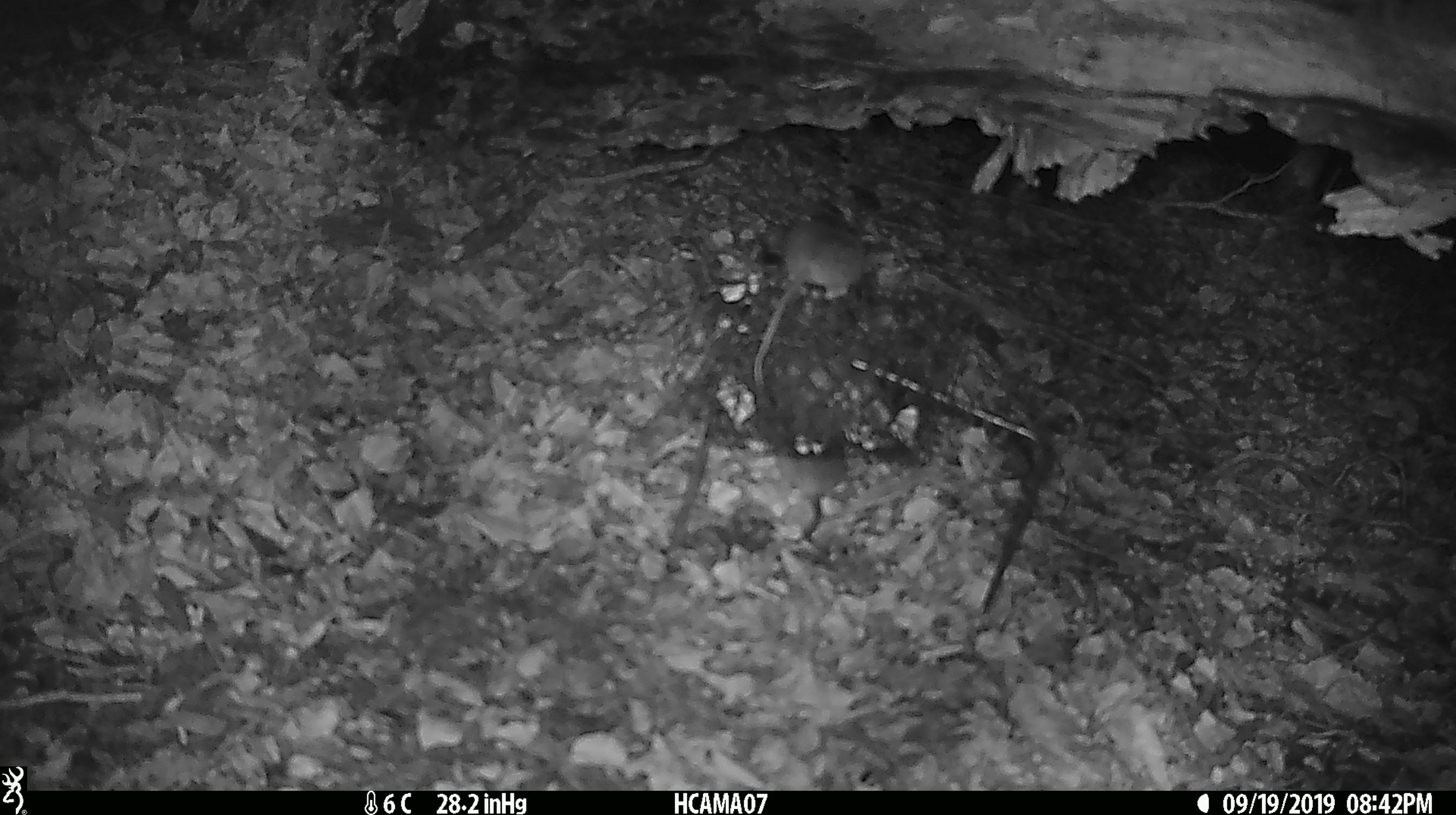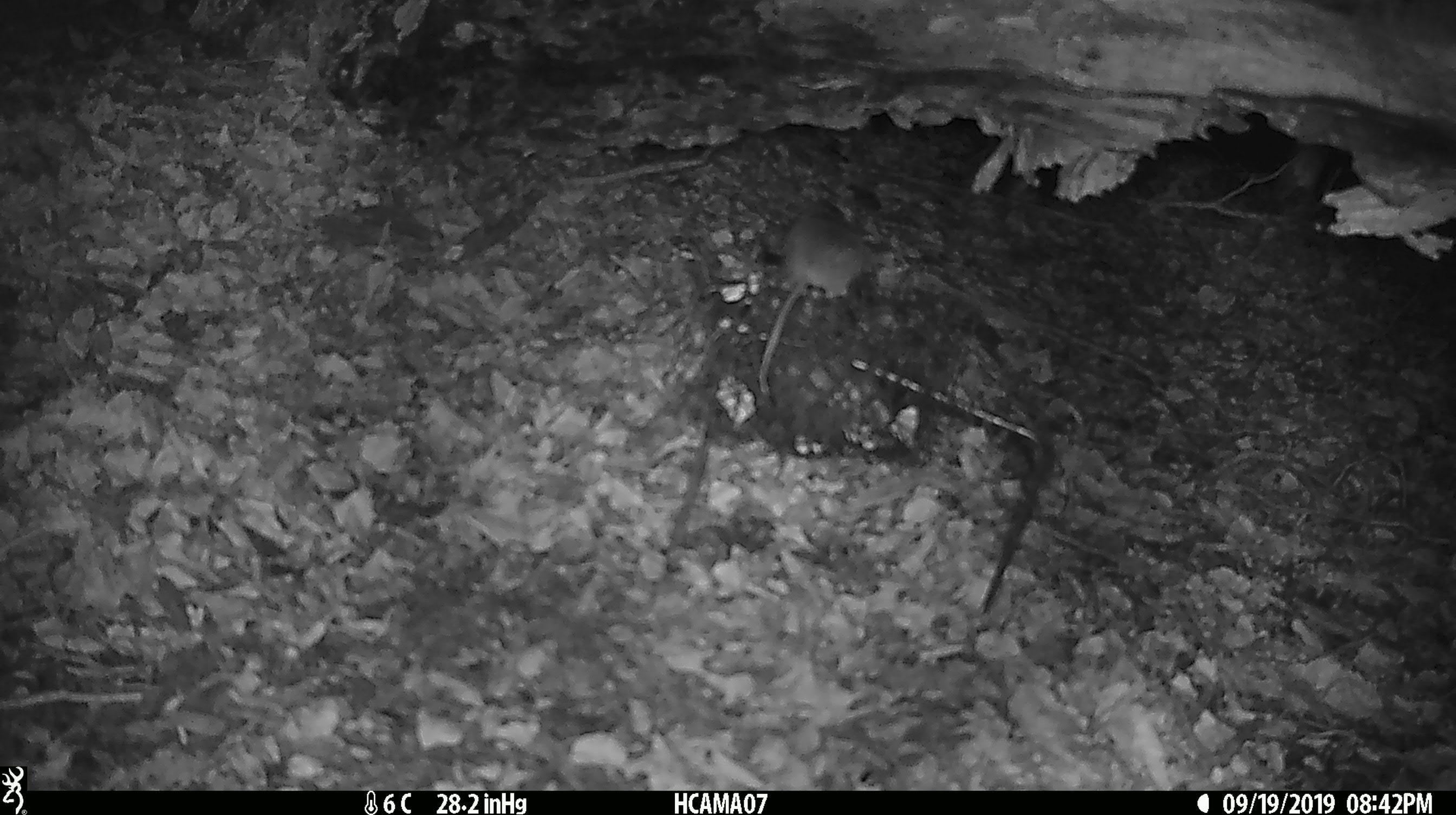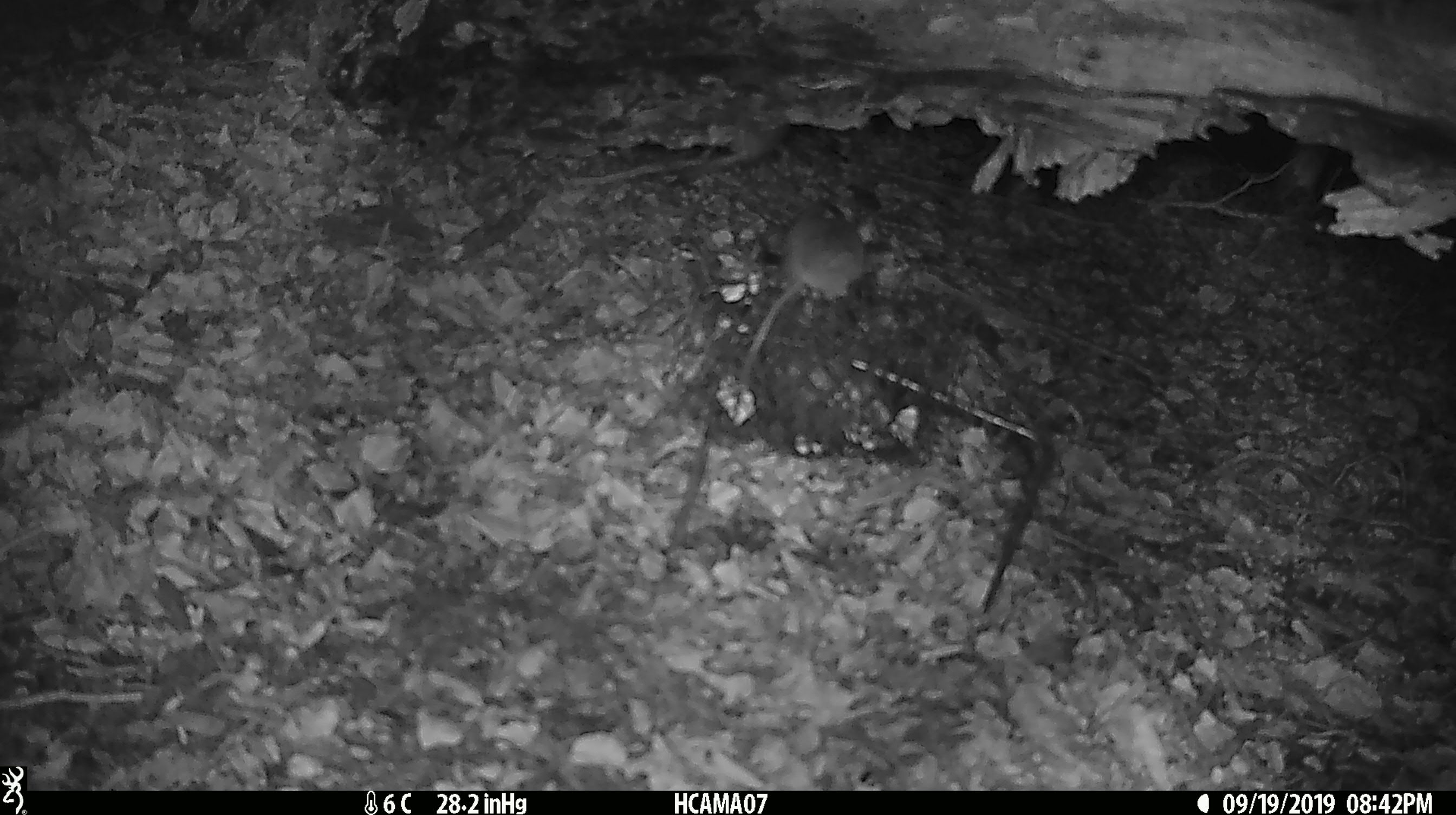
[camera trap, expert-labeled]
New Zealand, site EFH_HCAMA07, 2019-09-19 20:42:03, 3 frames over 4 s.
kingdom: Animalia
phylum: Chordata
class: Mammalia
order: Rodentia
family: Muridae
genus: Mus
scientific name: Mus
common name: mouse